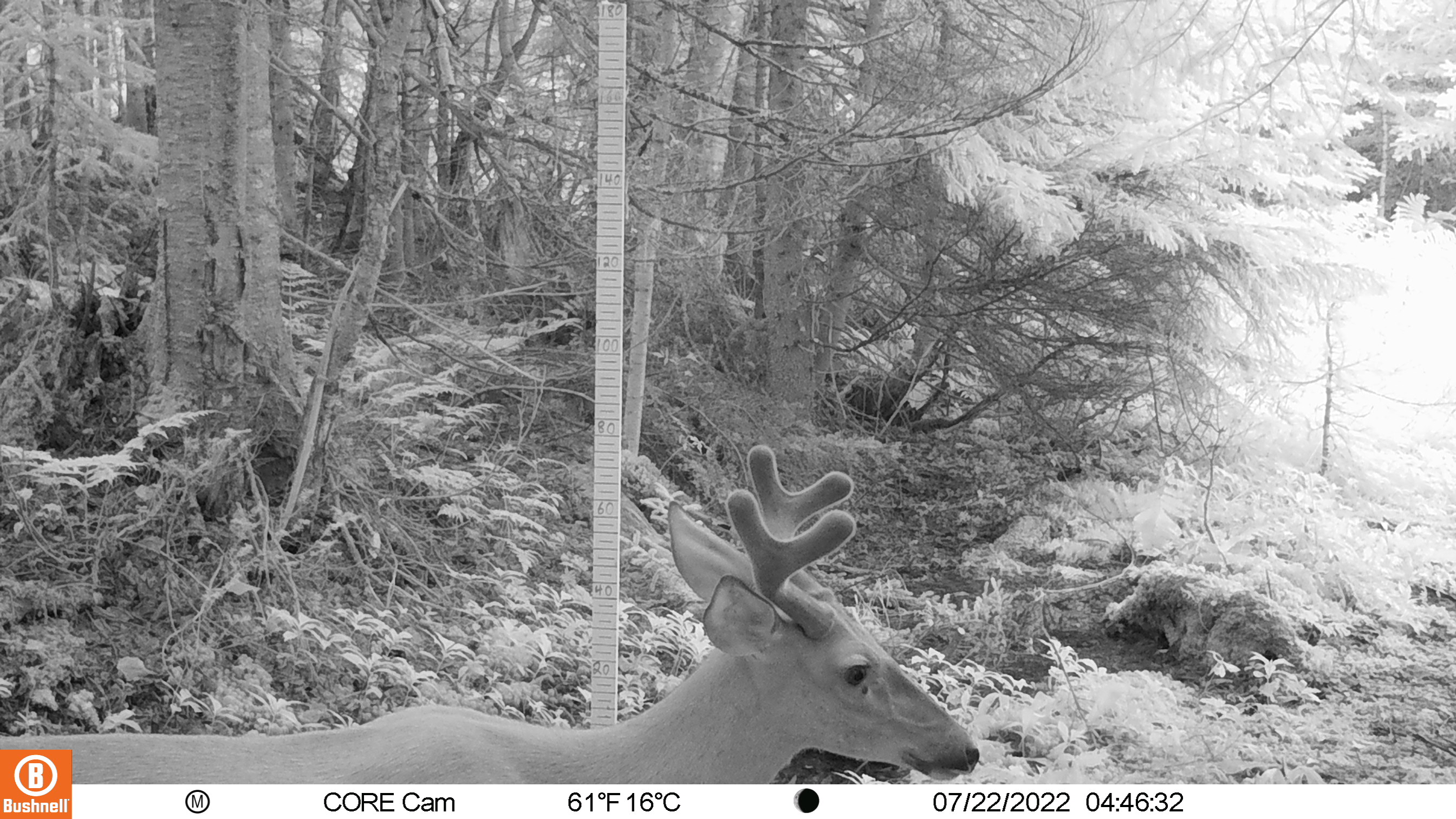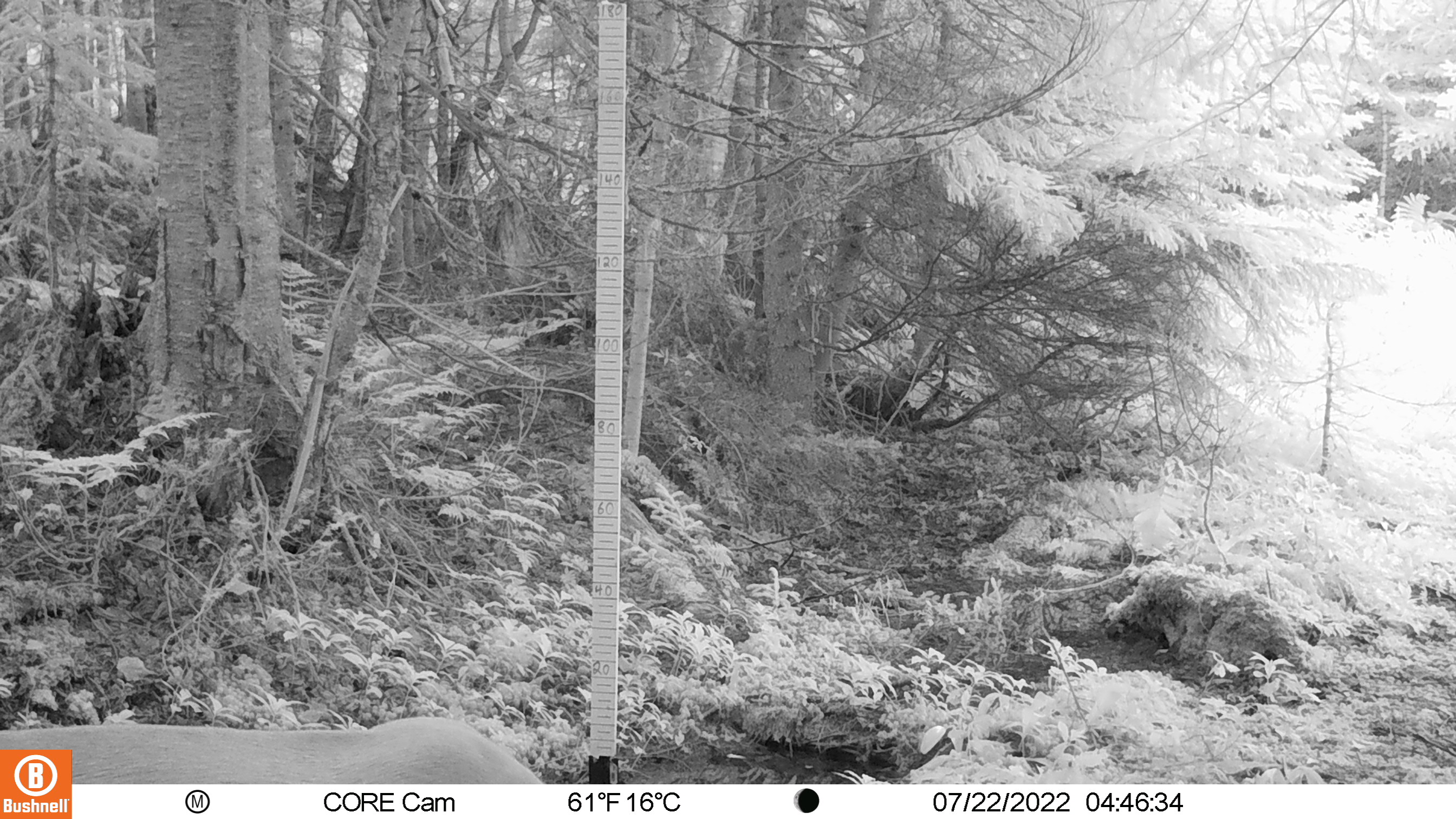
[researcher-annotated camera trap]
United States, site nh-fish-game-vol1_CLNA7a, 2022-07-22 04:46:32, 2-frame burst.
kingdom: Animalia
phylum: Chordata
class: Mammalia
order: Artiodactyla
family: Cervidae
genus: Odocoileus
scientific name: Odocoileus virginianus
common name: white-tailed deer